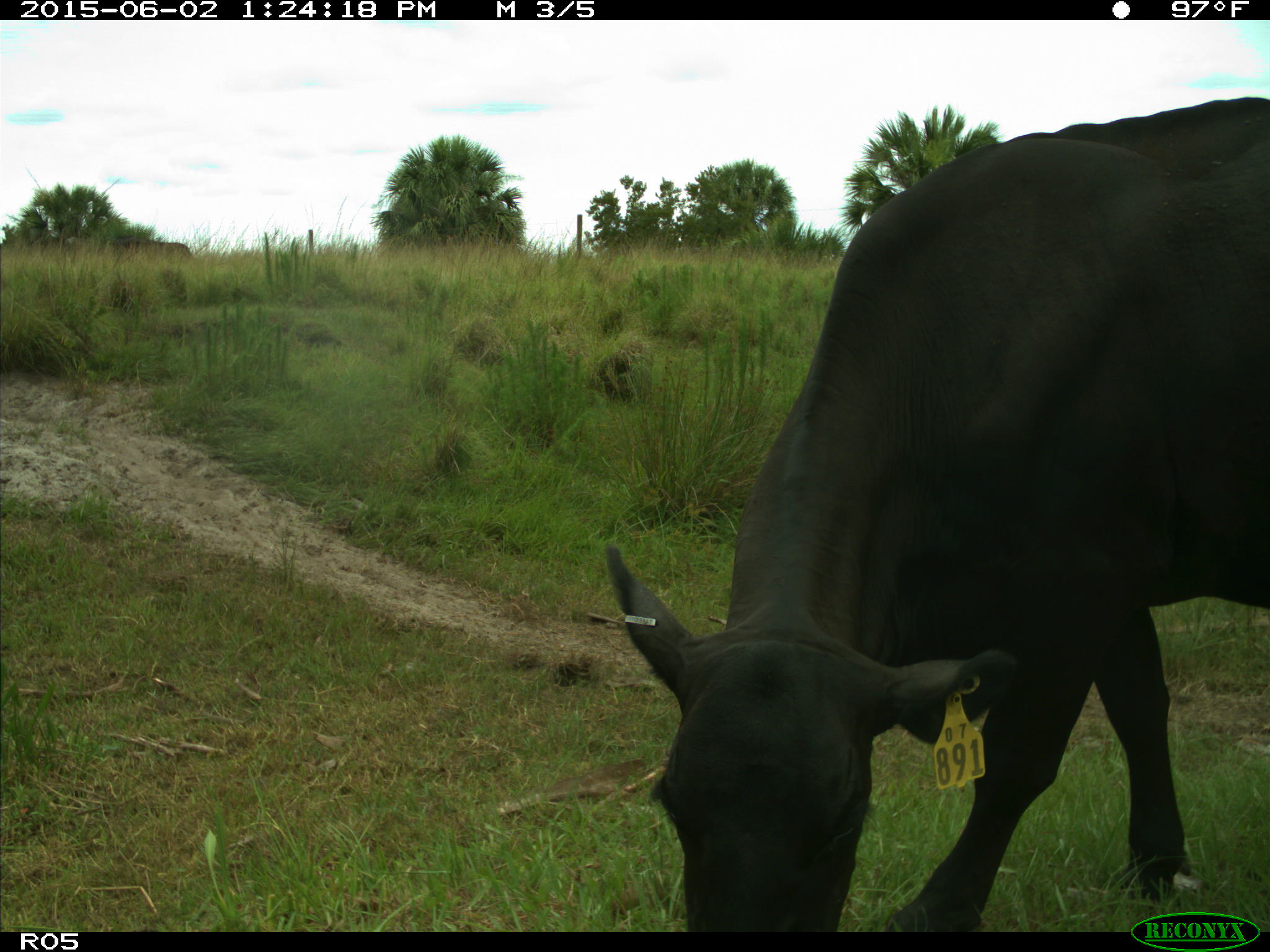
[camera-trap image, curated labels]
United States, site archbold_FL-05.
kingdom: Animalia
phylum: Chordata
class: Mammalia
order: Artiodactyla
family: Bovidae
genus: Bos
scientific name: Bos taurus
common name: domestic cow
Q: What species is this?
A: Bos taurus (domestic cow).